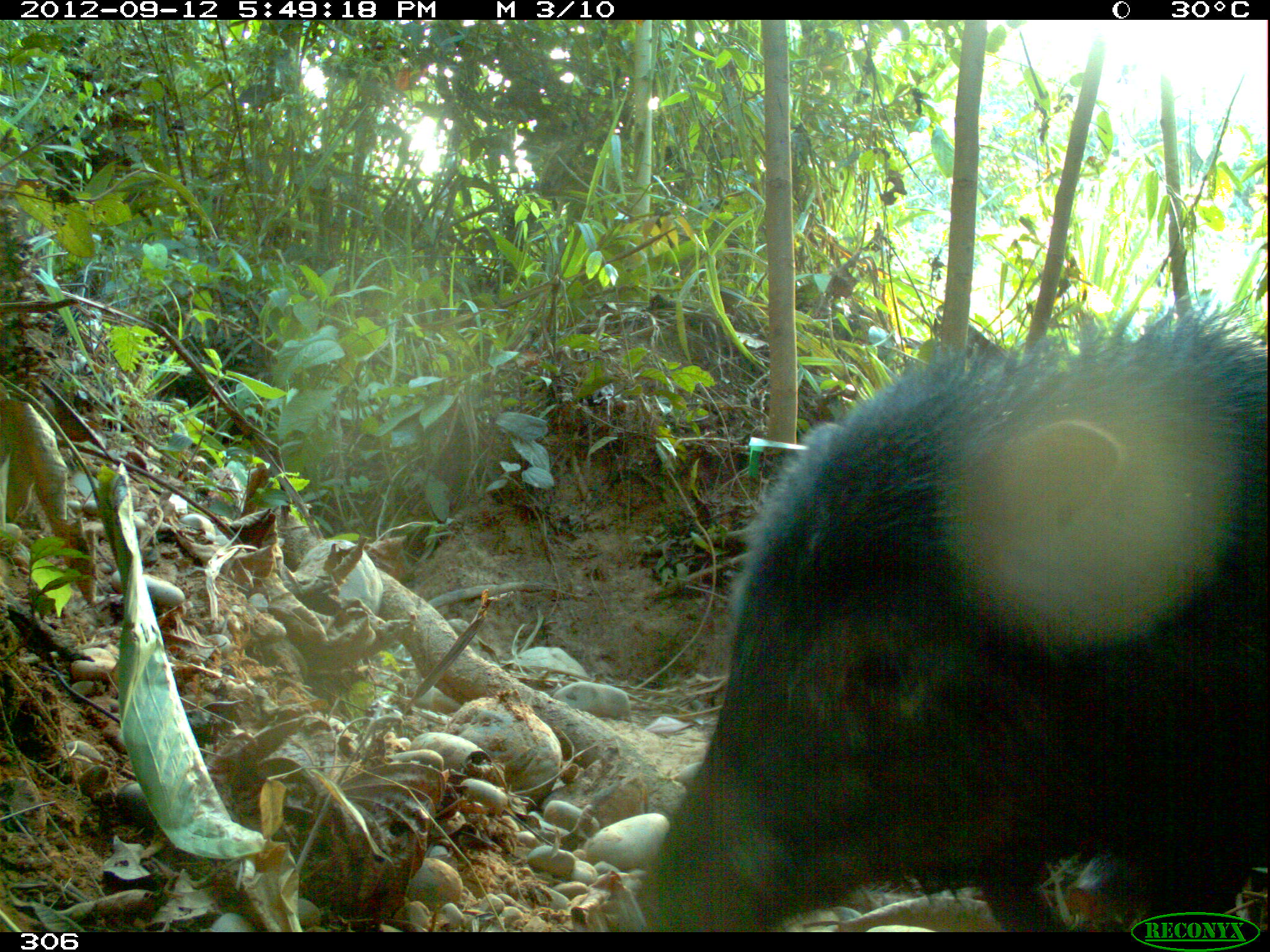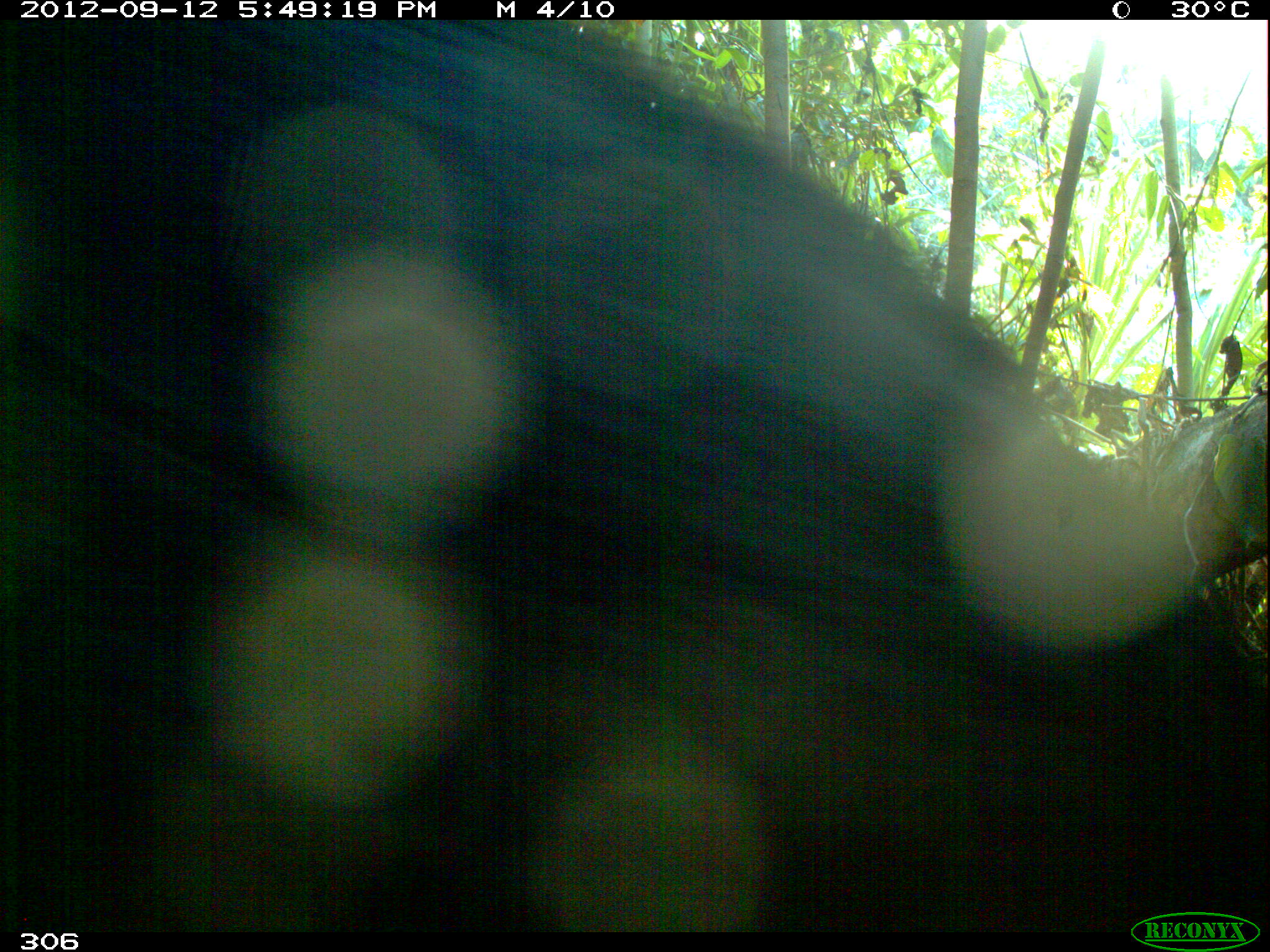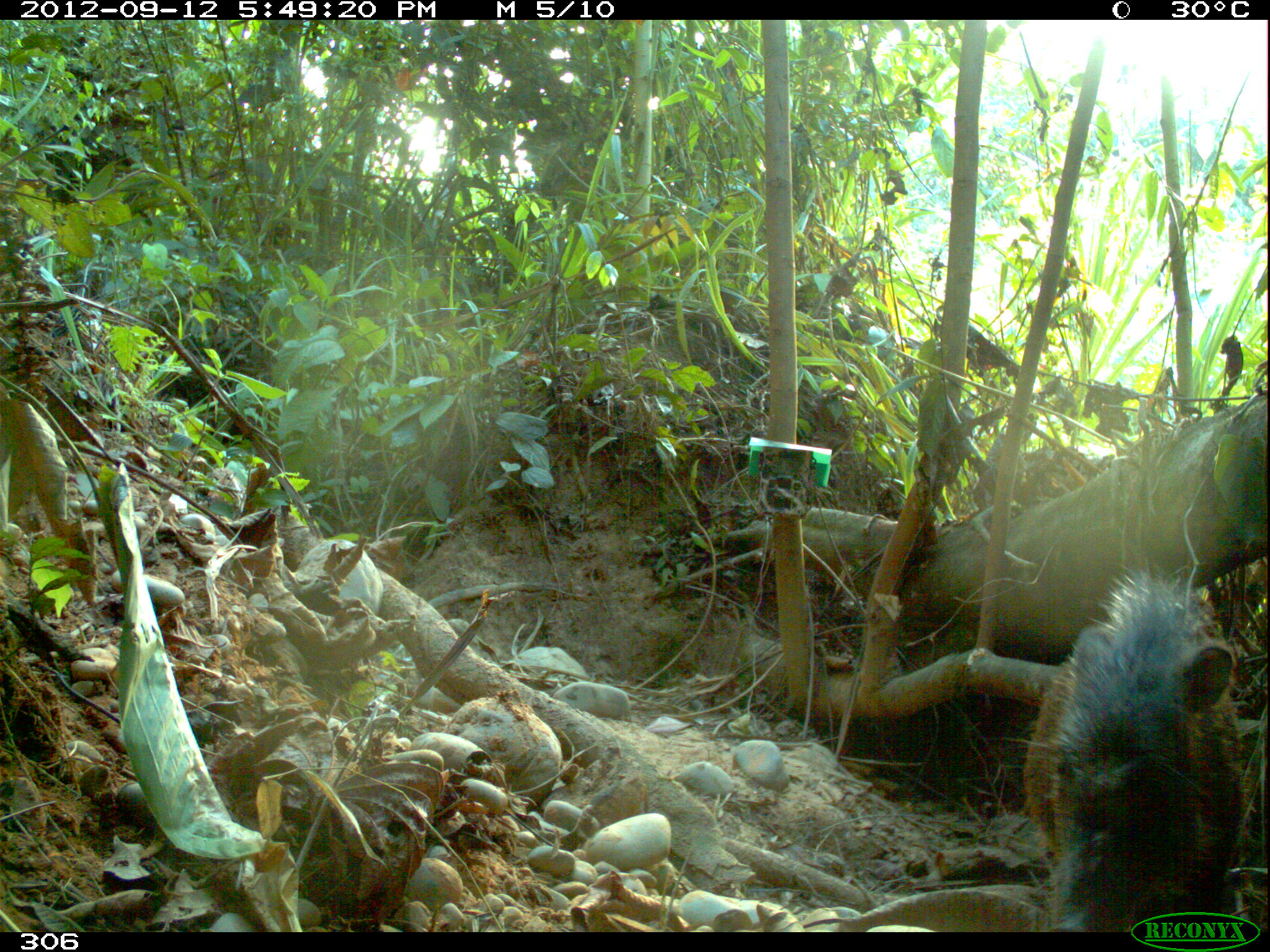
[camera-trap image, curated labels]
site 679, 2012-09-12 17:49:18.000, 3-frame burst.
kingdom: Animalia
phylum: Chordata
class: Mammalia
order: Artiodactyla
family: Tayassuidae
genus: Tayassu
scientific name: Tayassu pecari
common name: white-lipped peccary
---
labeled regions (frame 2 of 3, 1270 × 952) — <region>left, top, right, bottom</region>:
tayassu pecari: <region>1, 20, 1261, 932</region>